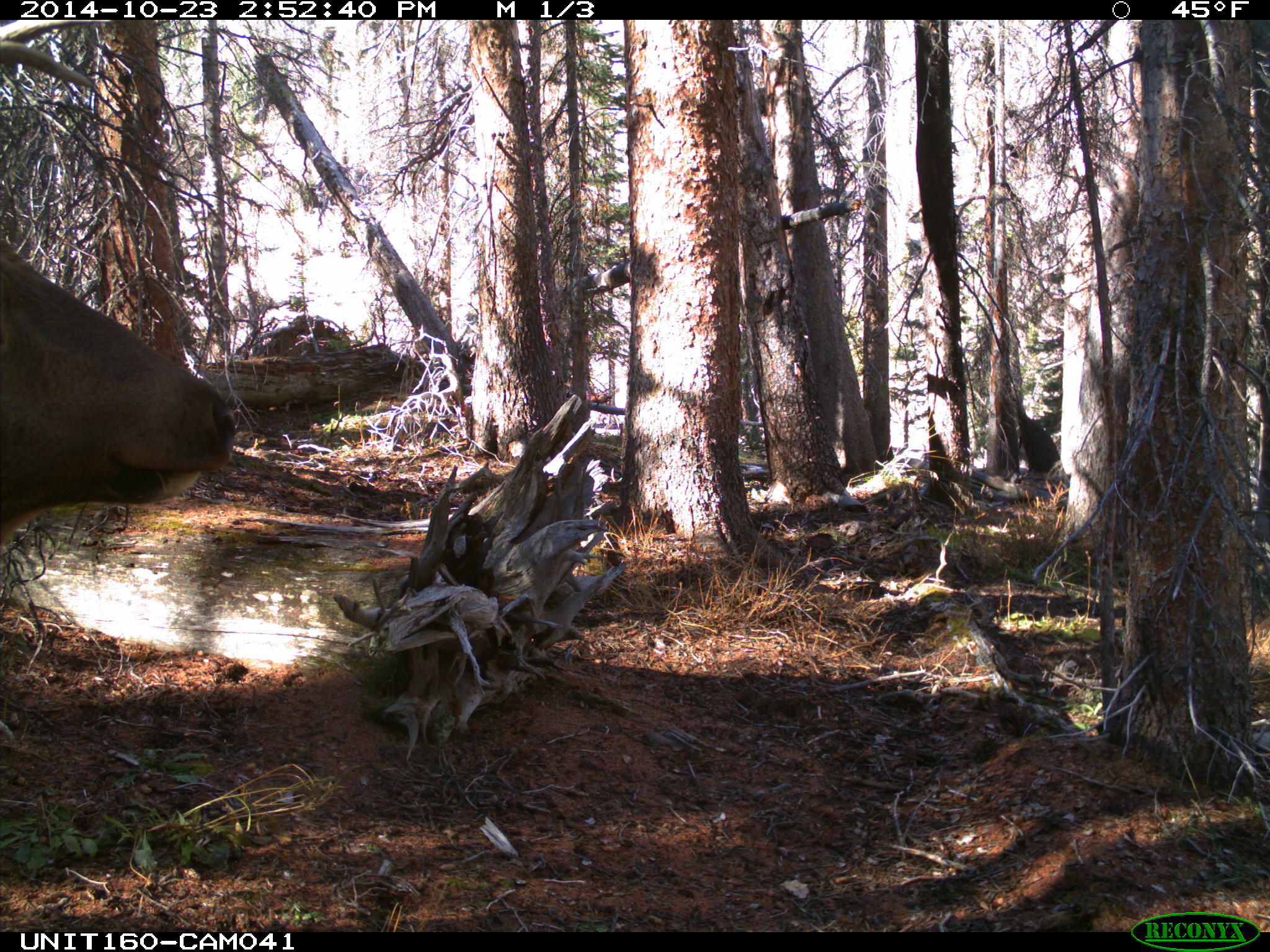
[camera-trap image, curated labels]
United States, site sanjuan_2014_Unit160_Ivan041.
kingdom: Animalia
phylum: Chordata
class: Mammalia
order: Artiodactyla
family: Cervidae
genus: Cervus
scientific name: Cervus elaphus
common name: red deer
Cervus elaphus (red deer).